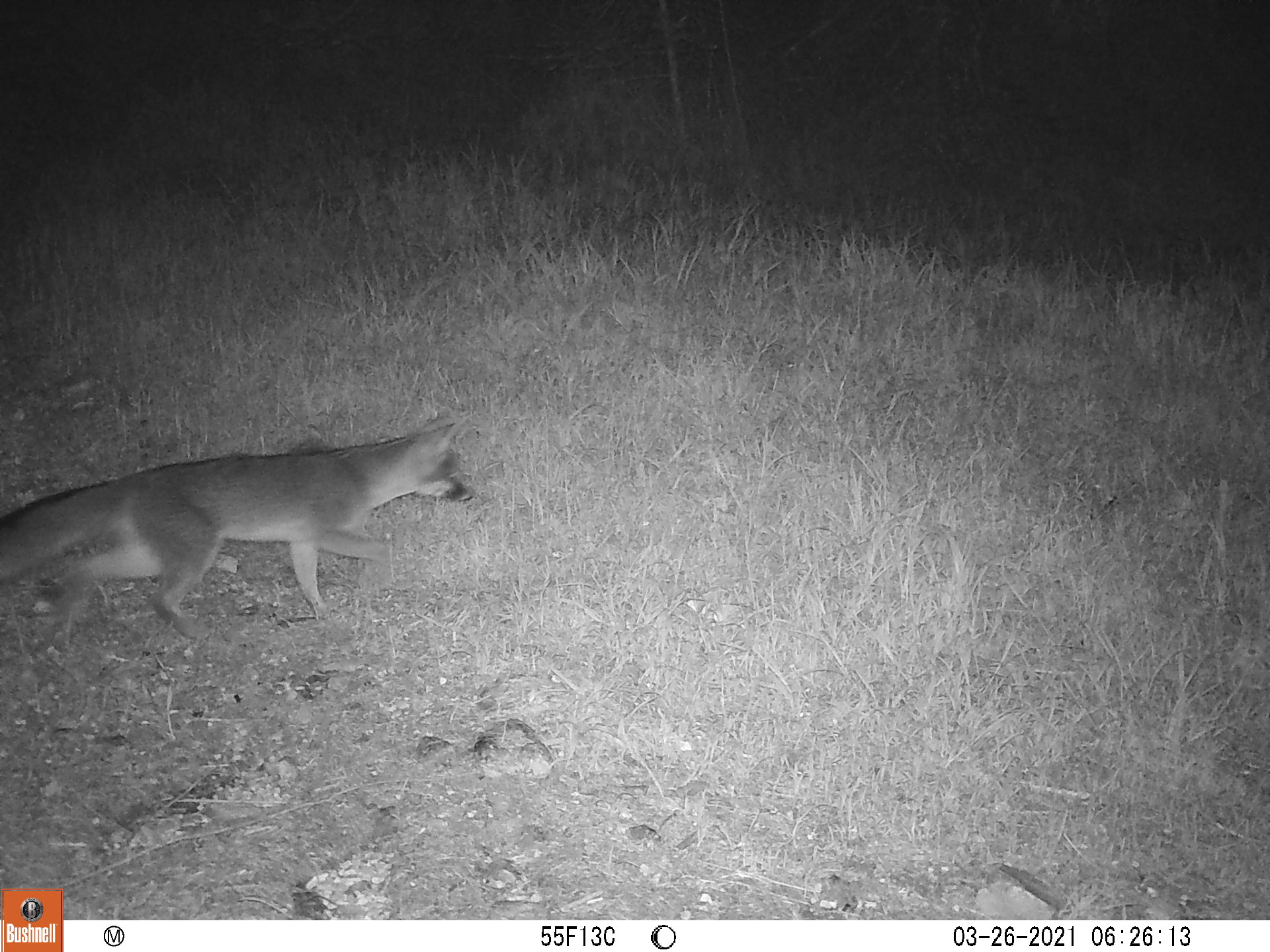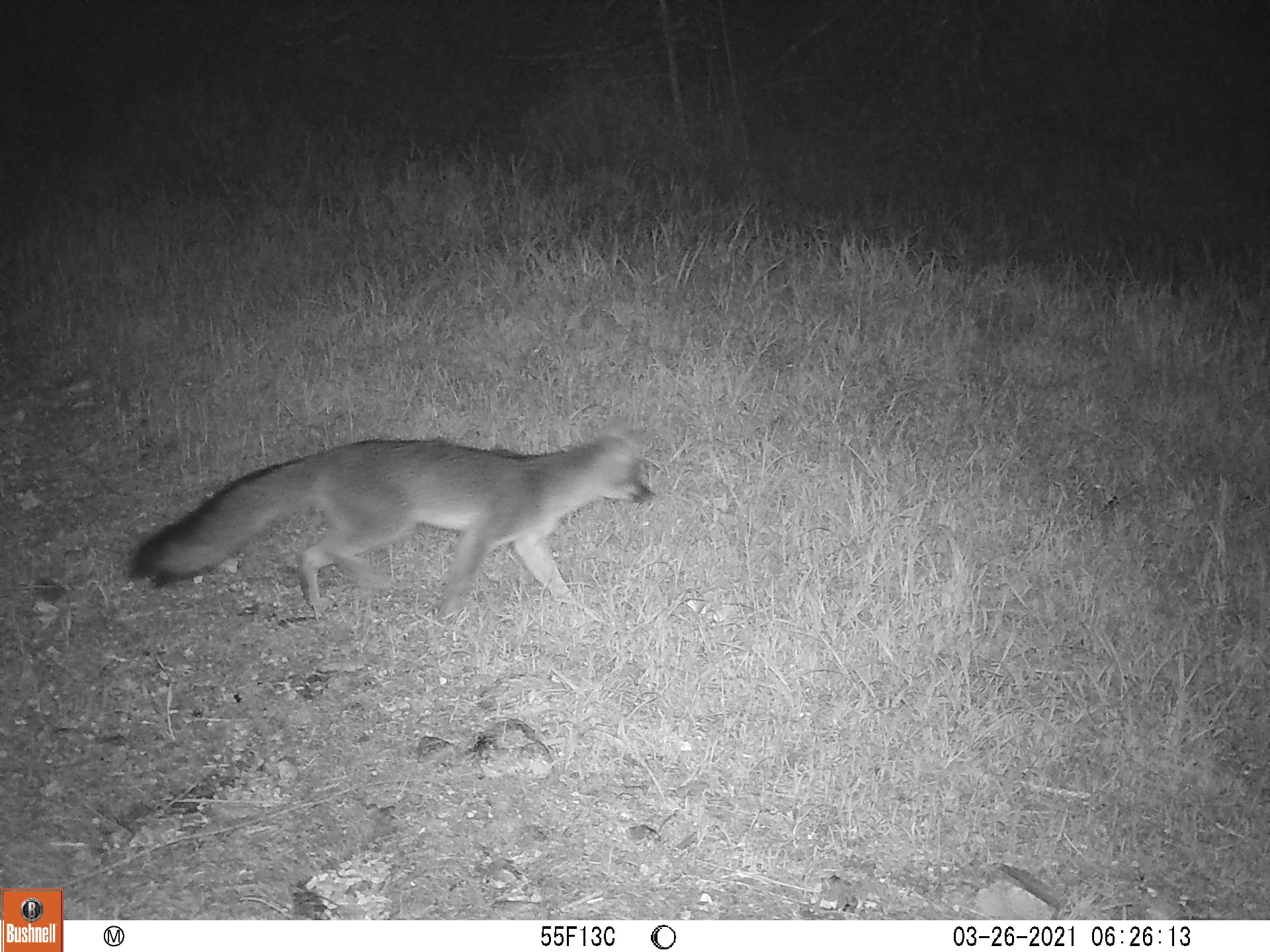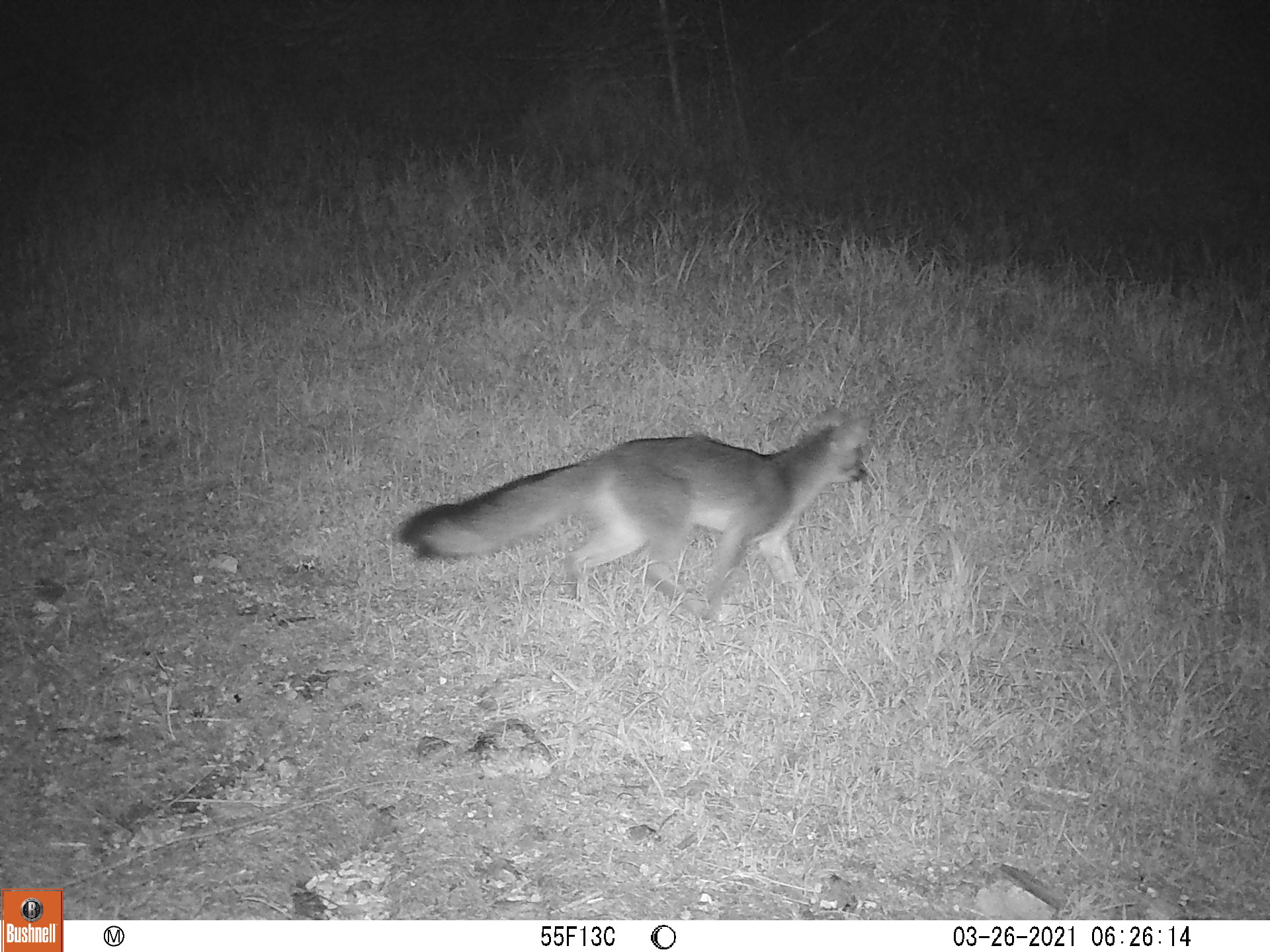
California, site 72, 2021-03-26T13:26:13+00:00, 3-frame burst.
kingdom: Animalia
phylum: Chordata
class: Mammalia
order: Carnivora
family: Canidae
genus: Urocyon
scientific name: Urocyon cinereoargenteus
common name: gray fox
Gray fox (Urocyon cinereoargenteus).